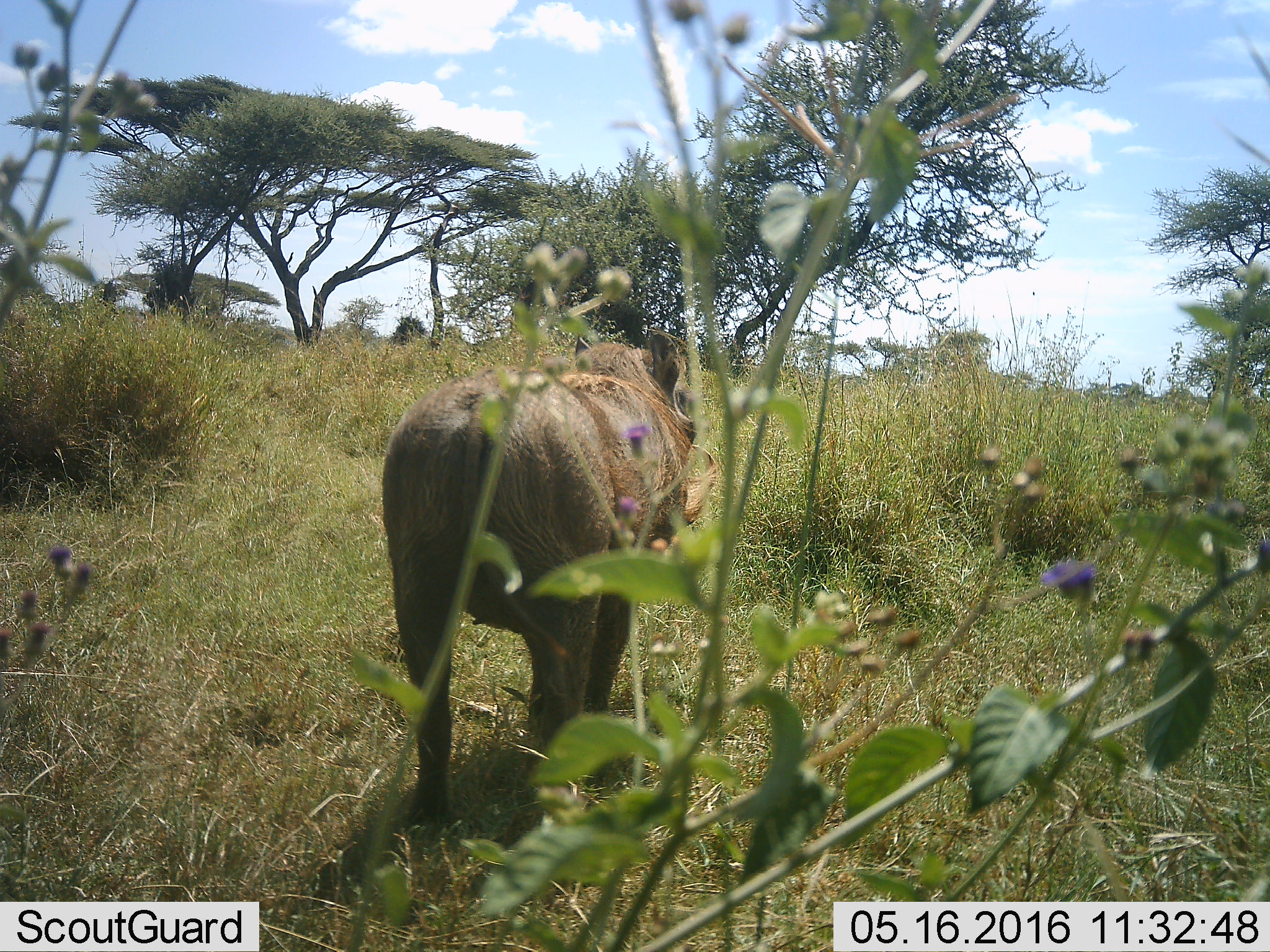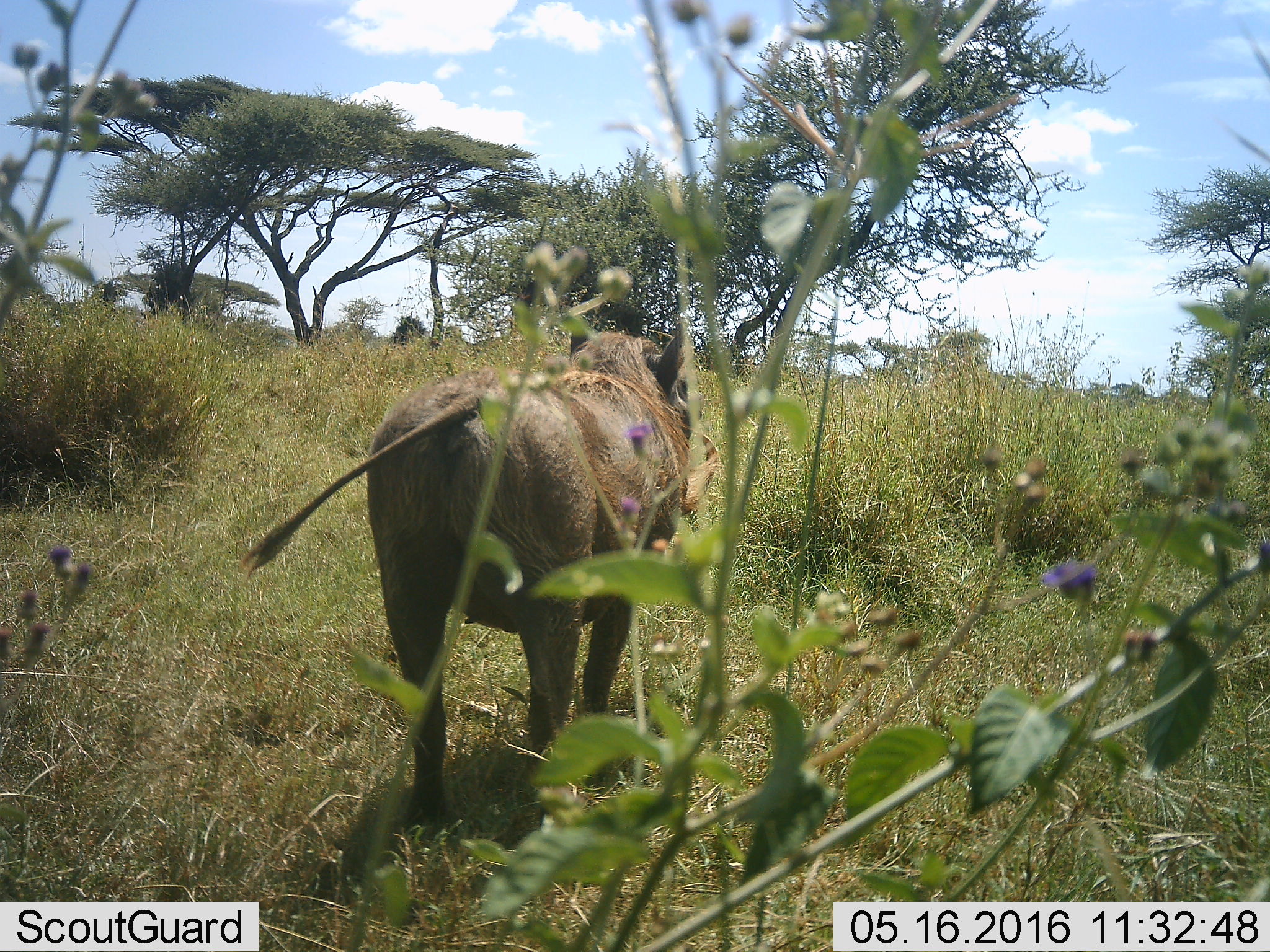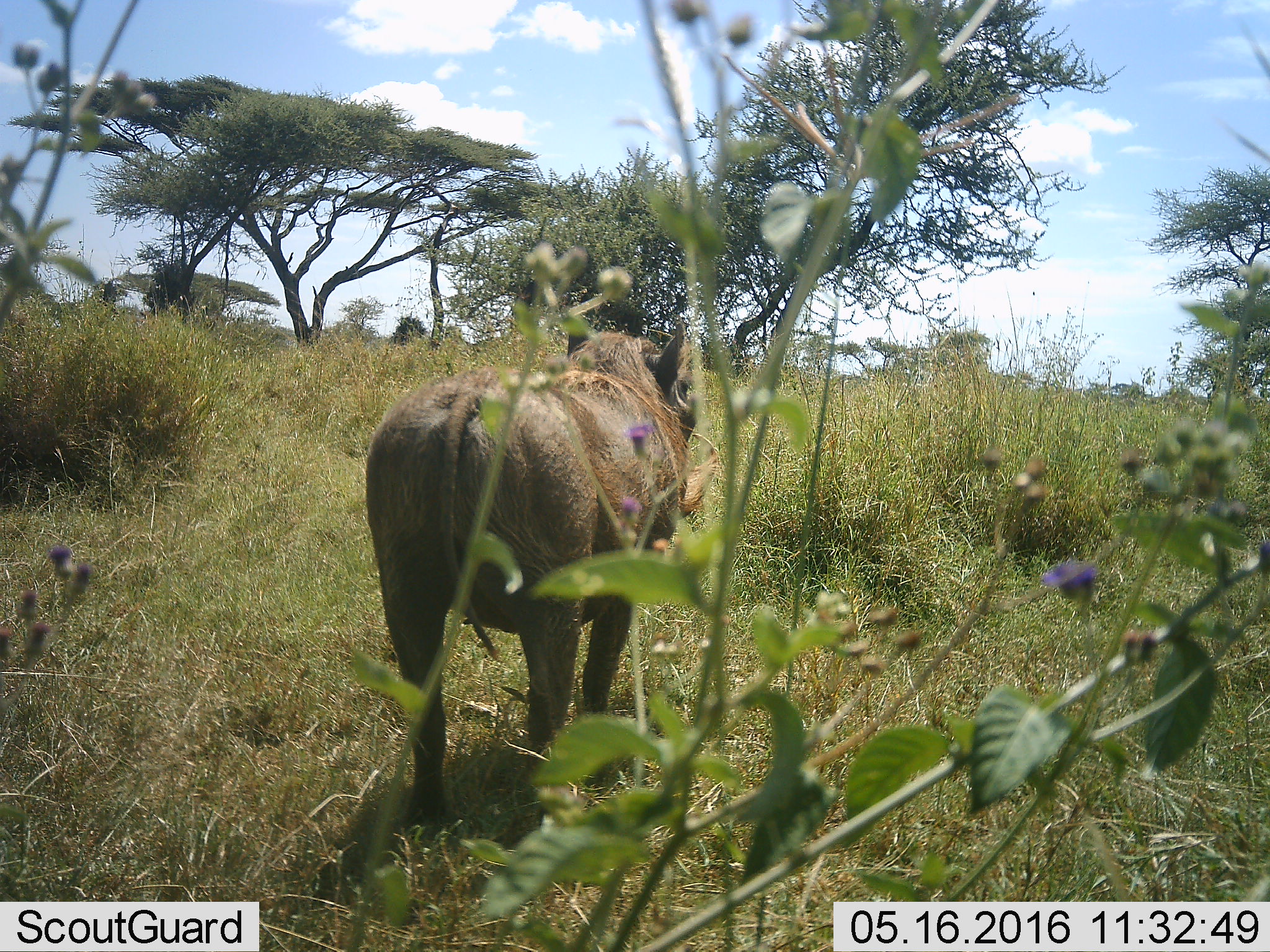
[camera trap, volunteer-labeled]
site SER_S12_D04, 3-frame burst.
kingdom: Animalia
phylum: Chordata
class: Mammalia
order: Artiodactyla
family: Suidae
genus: Phacochoerus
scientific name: Phacochoerus africanus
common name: warthog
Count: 1.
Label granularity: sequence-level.